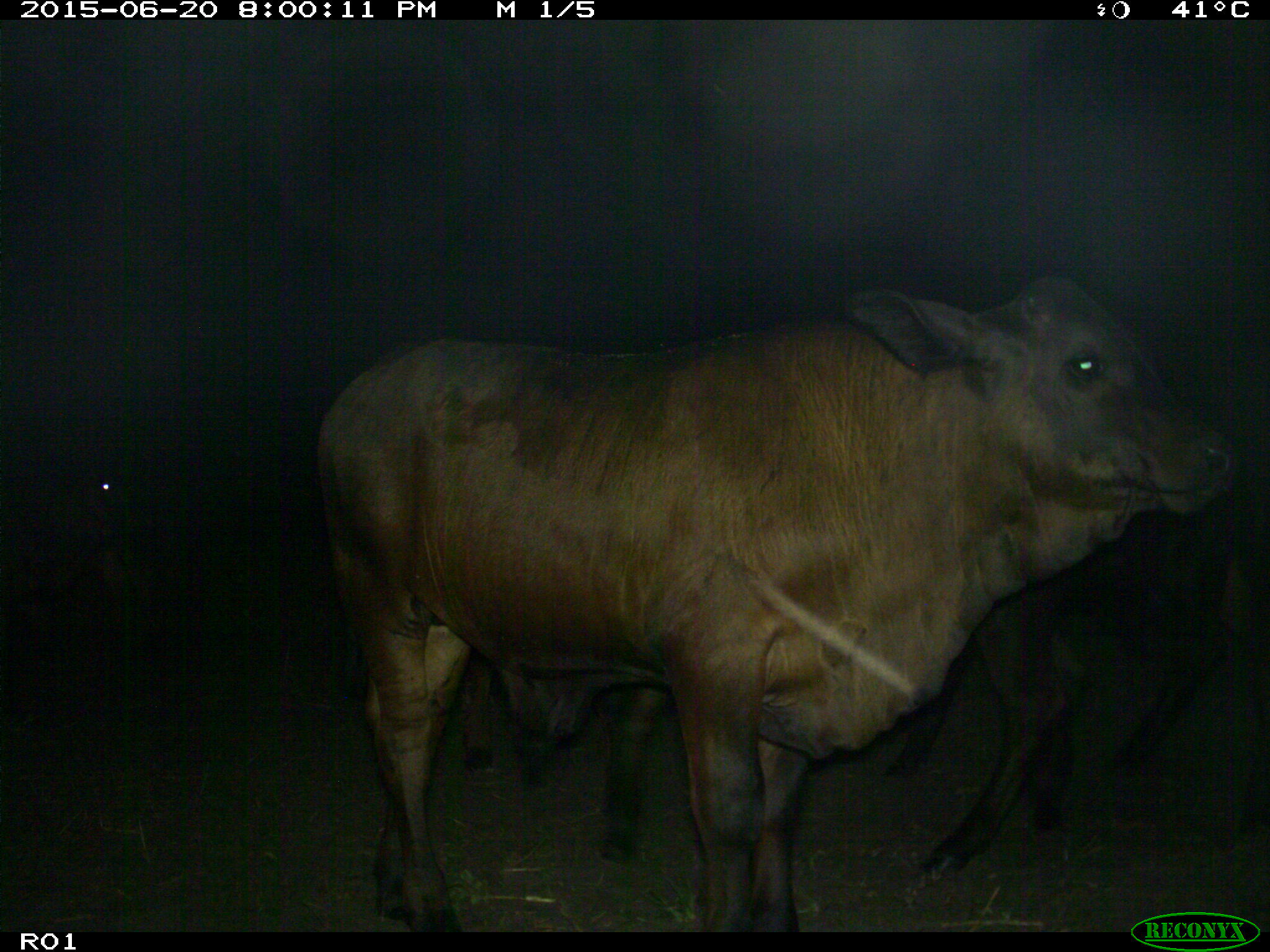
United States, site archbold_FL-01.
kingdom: Animalia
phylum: Chordata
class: Mammalia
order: Artiodactyla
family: Bovidae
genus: Bos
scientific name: Bos taurus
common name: domestic cow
Bos taurus (domestic cow).